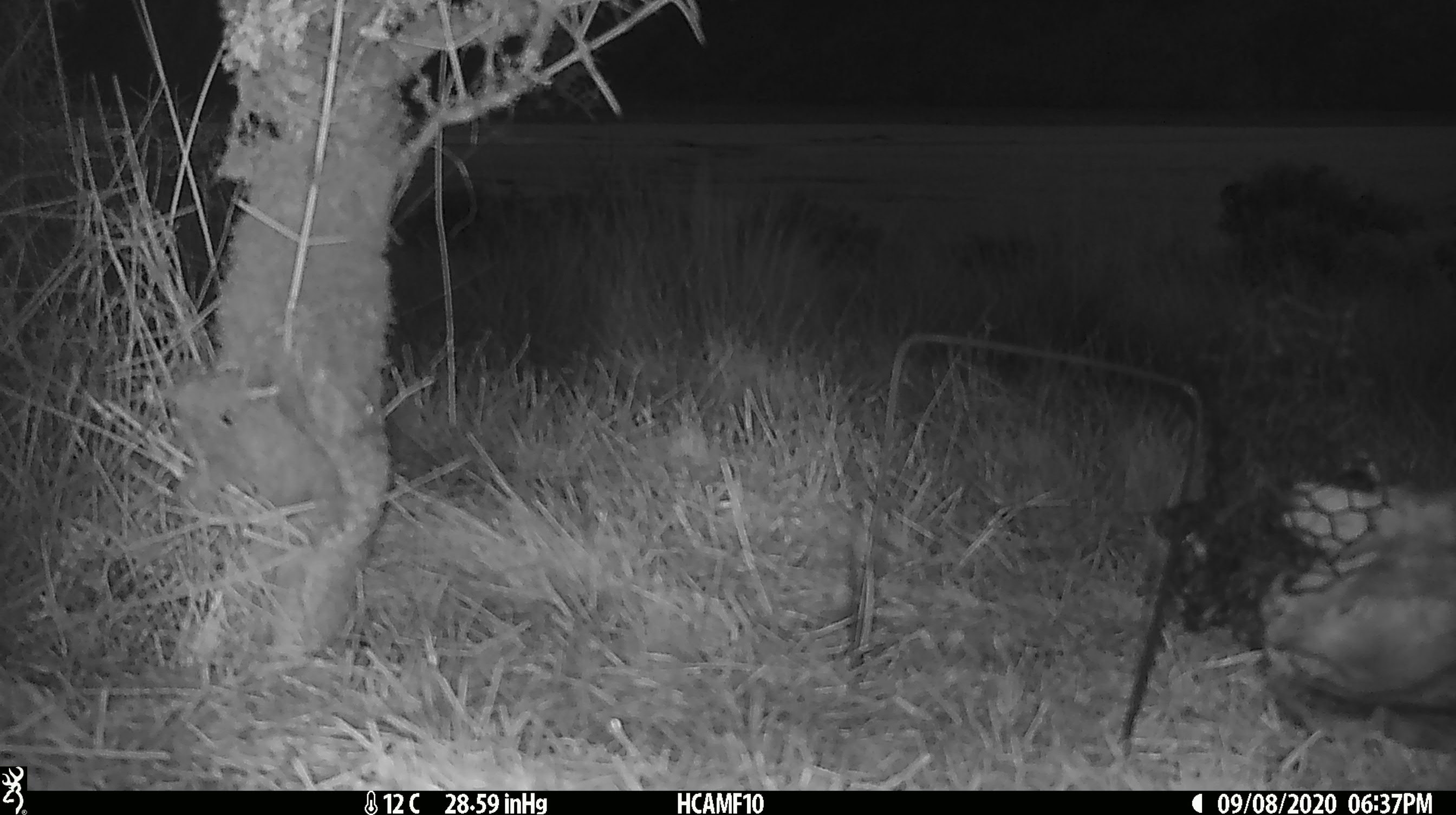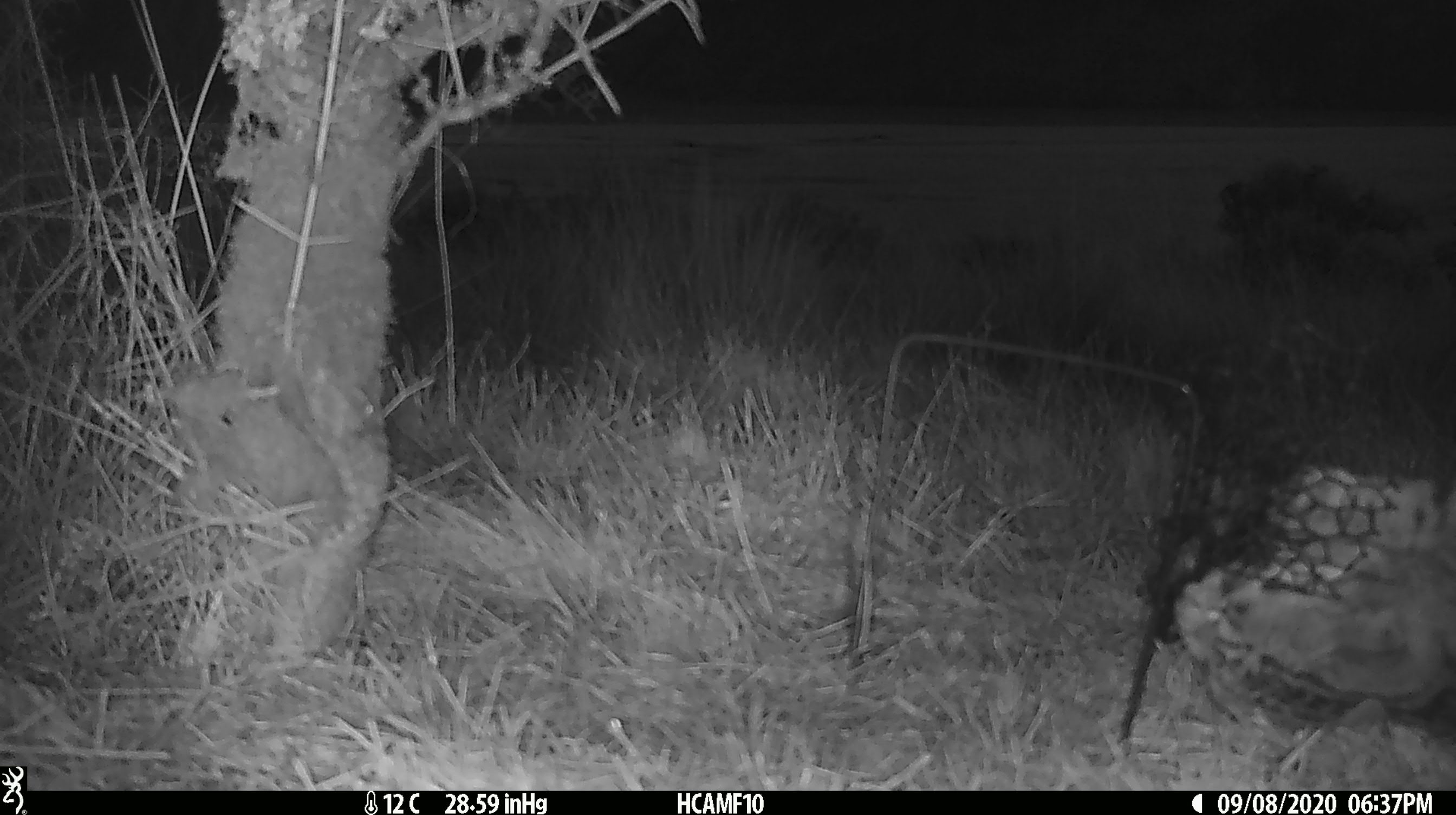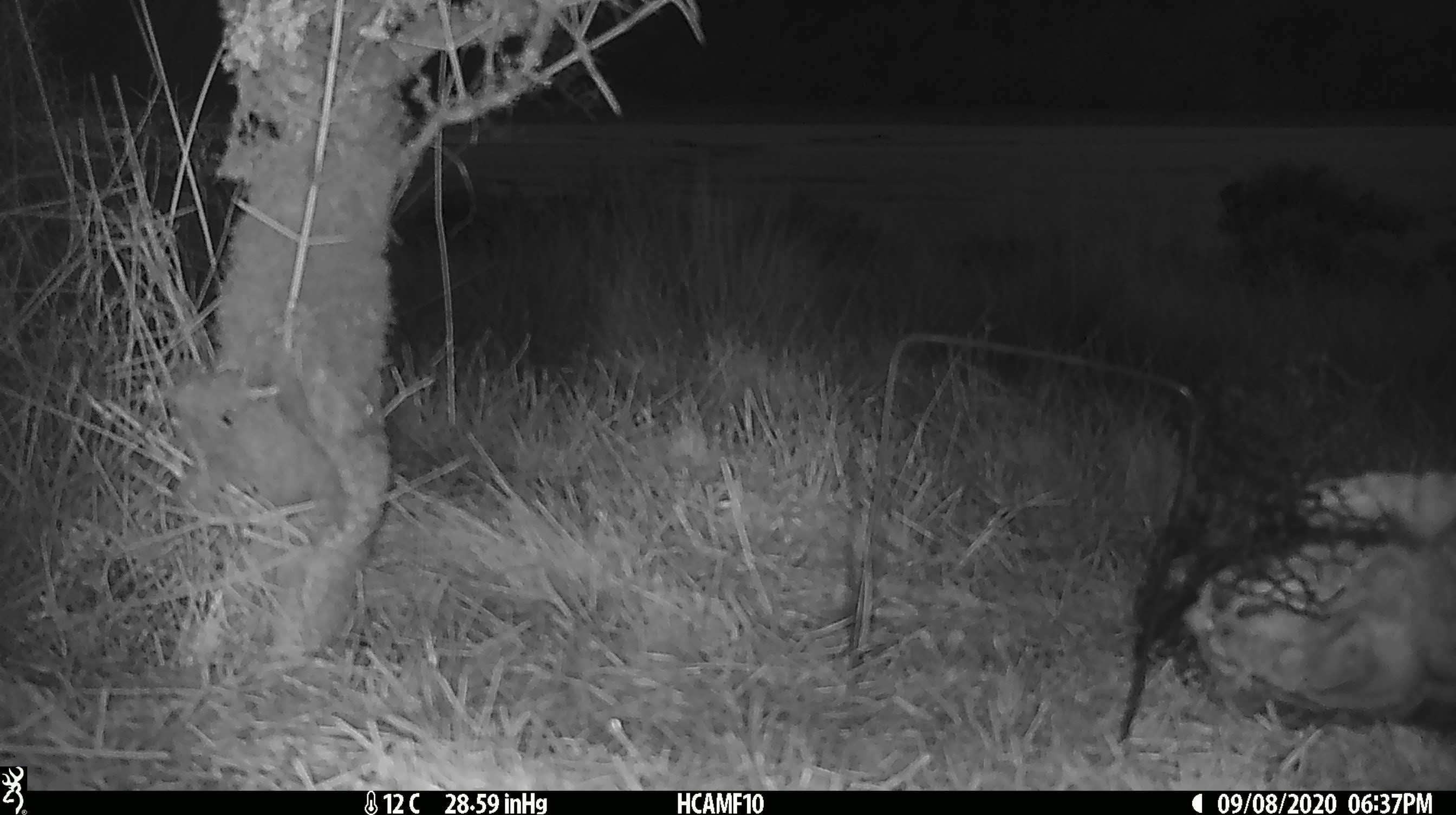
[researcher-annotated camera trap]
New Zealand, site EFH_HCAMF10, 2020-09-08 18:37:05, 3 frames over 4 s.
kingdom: Animalia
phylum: Chordata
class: Mammalia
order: Carnivora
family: Felidae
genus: Felis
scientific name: Felis catus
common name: domestic cat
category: cat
Cat (domestic cat) (Felis catus).